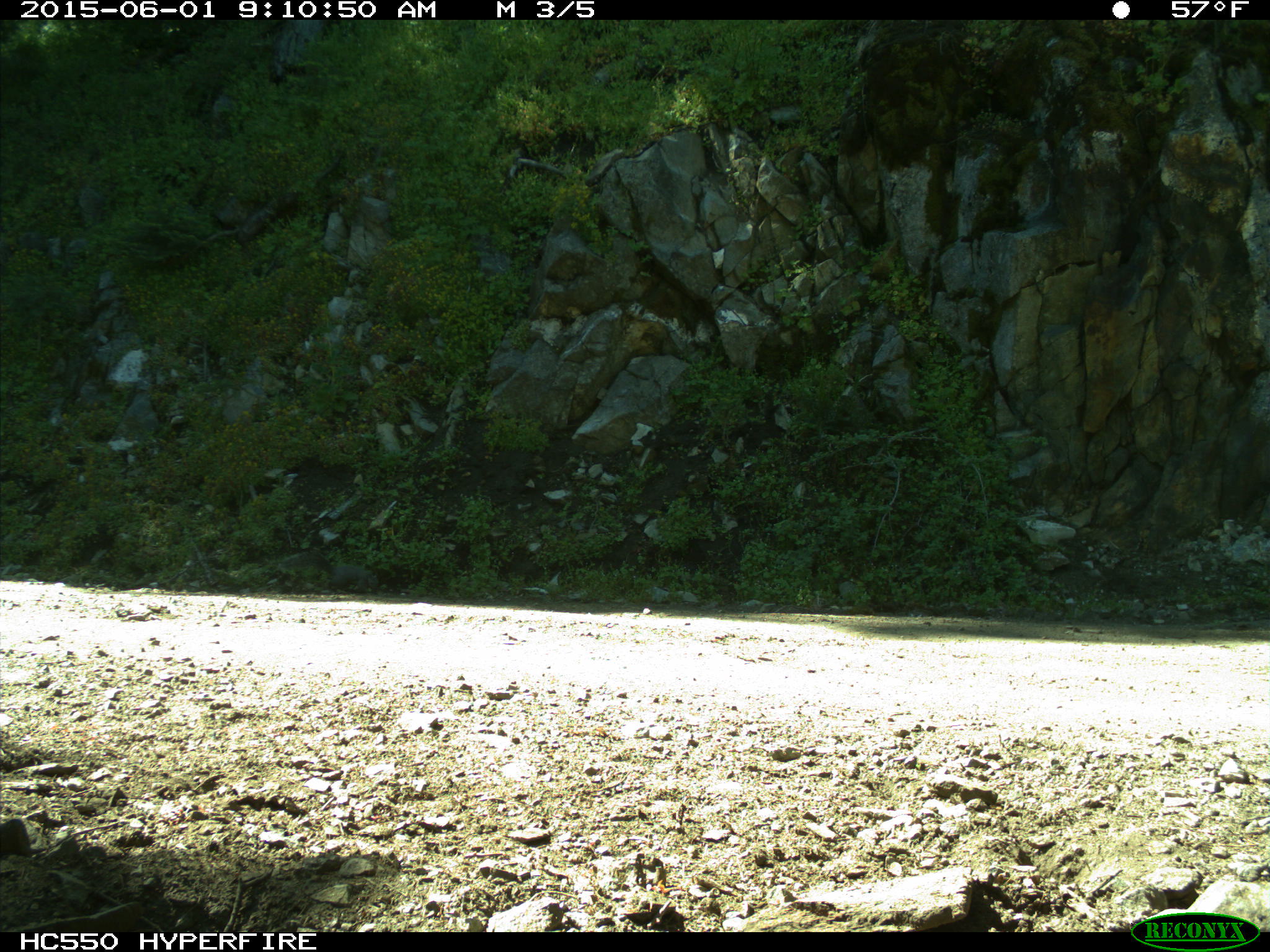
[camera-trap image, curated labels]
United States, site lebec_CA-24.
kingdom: Animalia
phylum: Chordata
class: Mammalia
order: Rodentia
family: Sciuridae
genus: Sciurus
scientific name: Sciurus carolinensis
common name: eastern gray squirrel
Sciurus carolinensis (eastern gray squirrel).